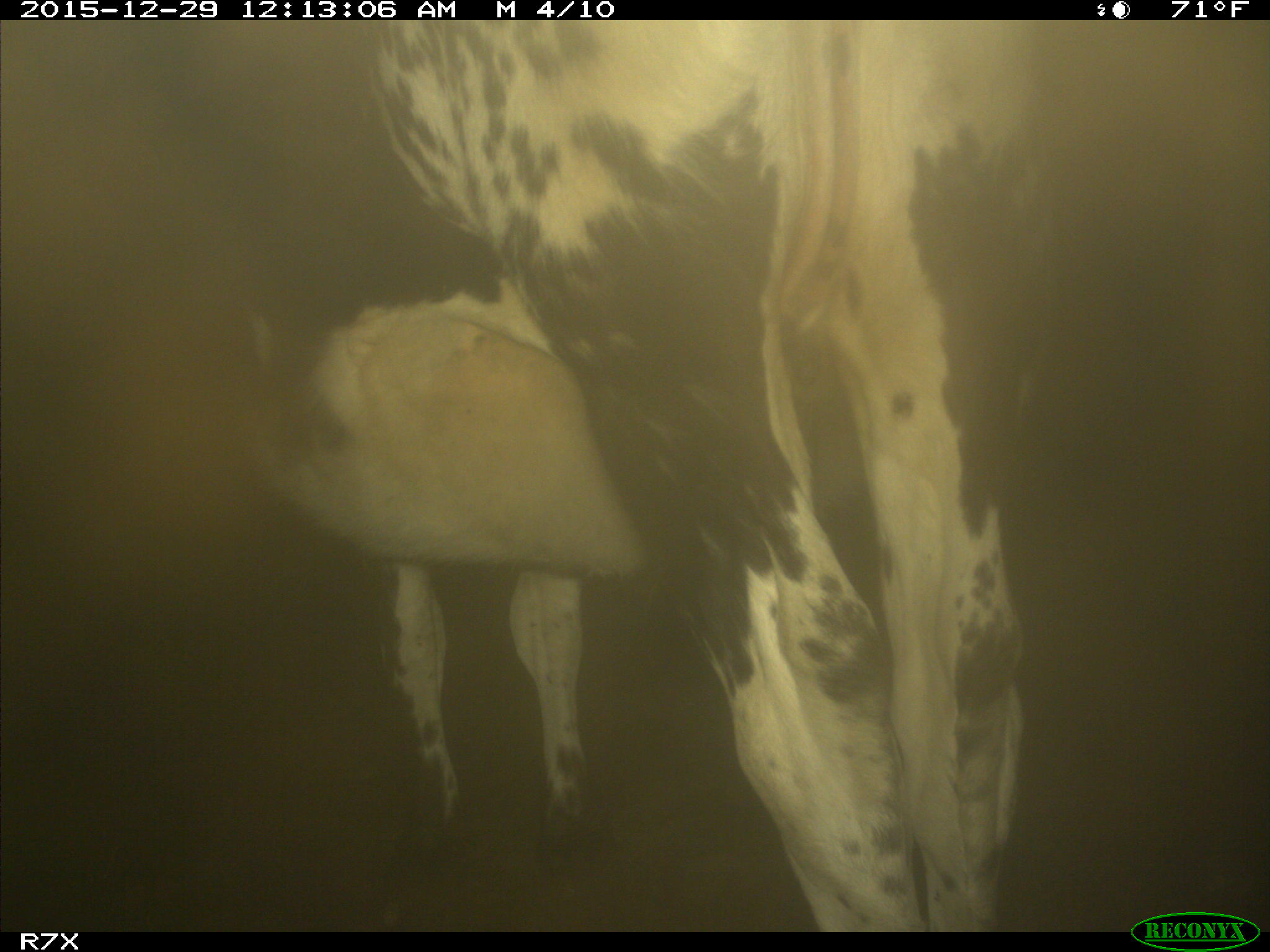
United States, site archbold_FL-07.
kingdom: Animalia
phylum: Chordata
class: Mammalia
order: Artiodactyla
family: Bovidae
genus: Bos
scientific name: Bos taurus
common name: domestic cow